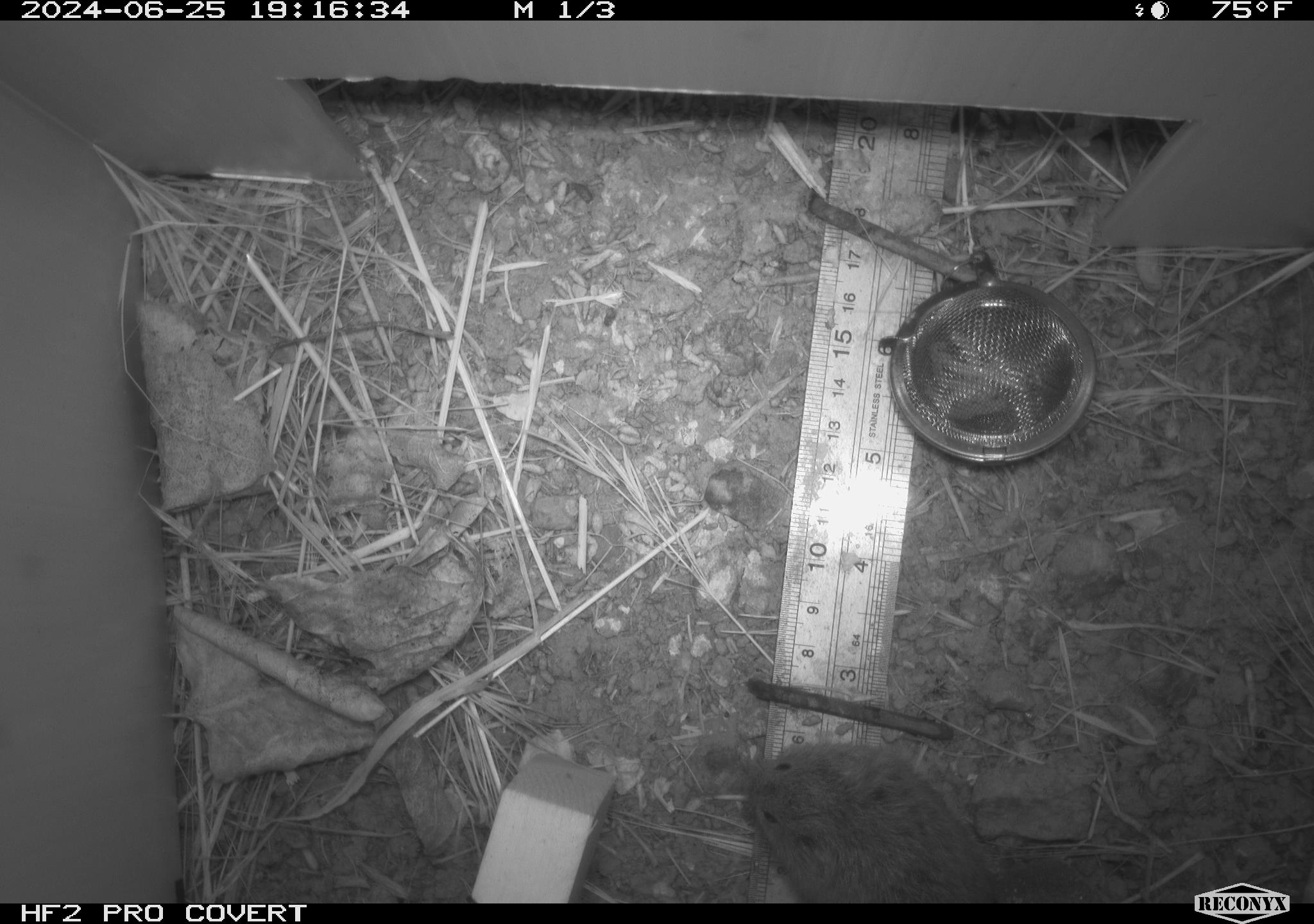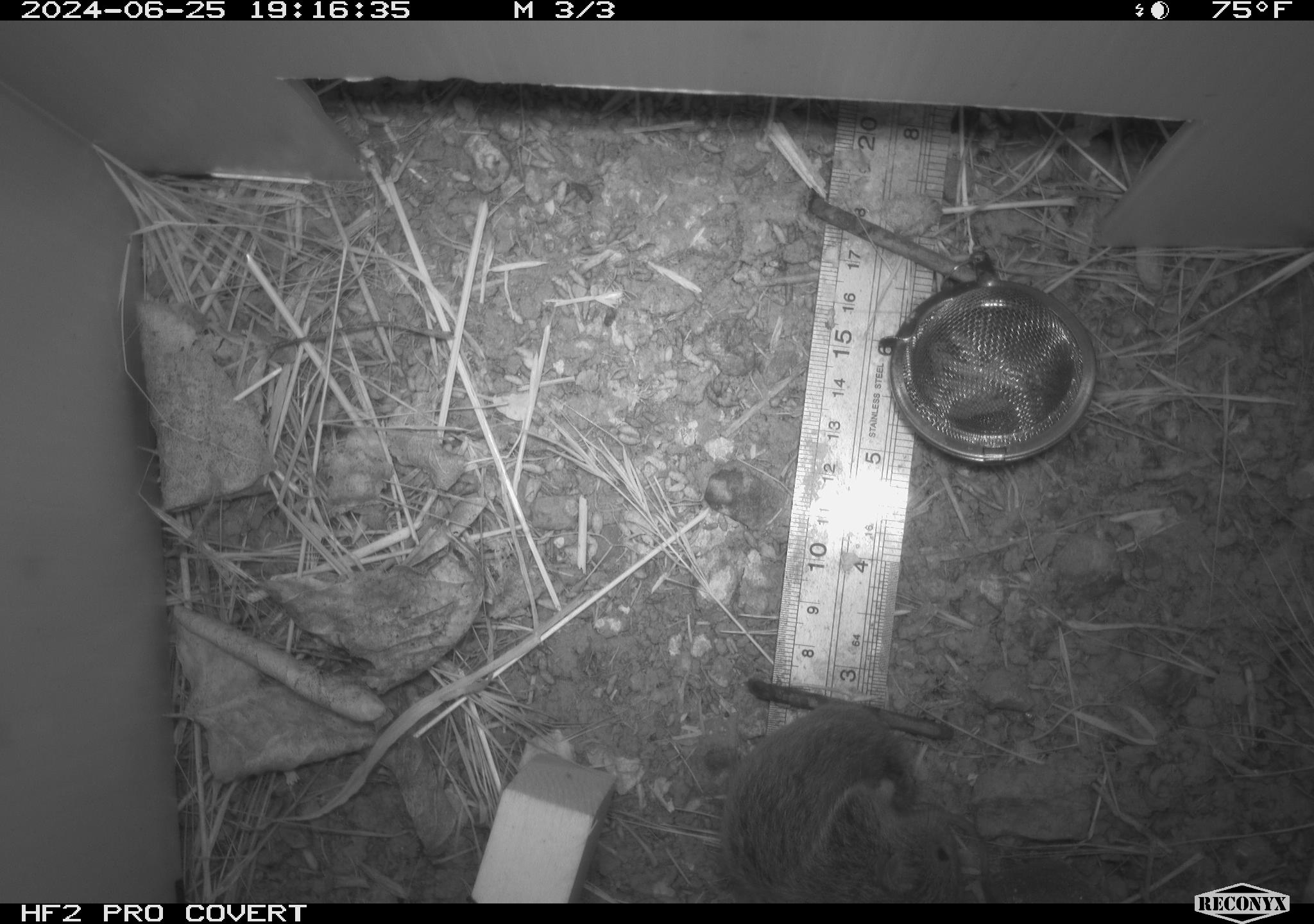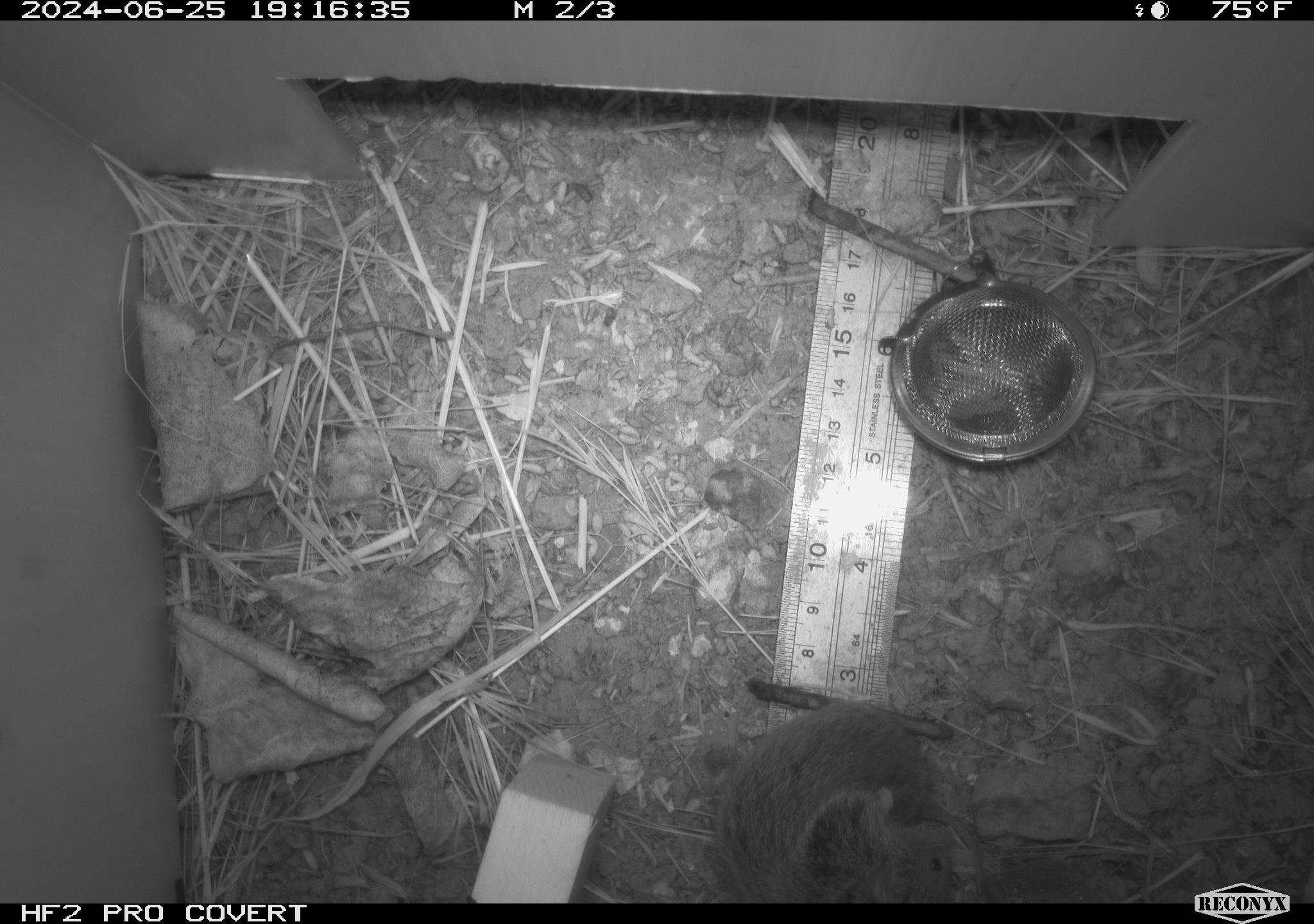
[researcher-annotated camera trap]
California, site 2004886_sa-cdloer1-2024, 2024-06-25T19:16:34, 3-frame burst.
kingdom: Animalia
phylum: Chordata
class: Mammalia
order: Rodentia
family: Cricetidae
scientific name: Arvicolinae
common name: voles, lemmings, and muskrats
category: arvicolinae subfamily